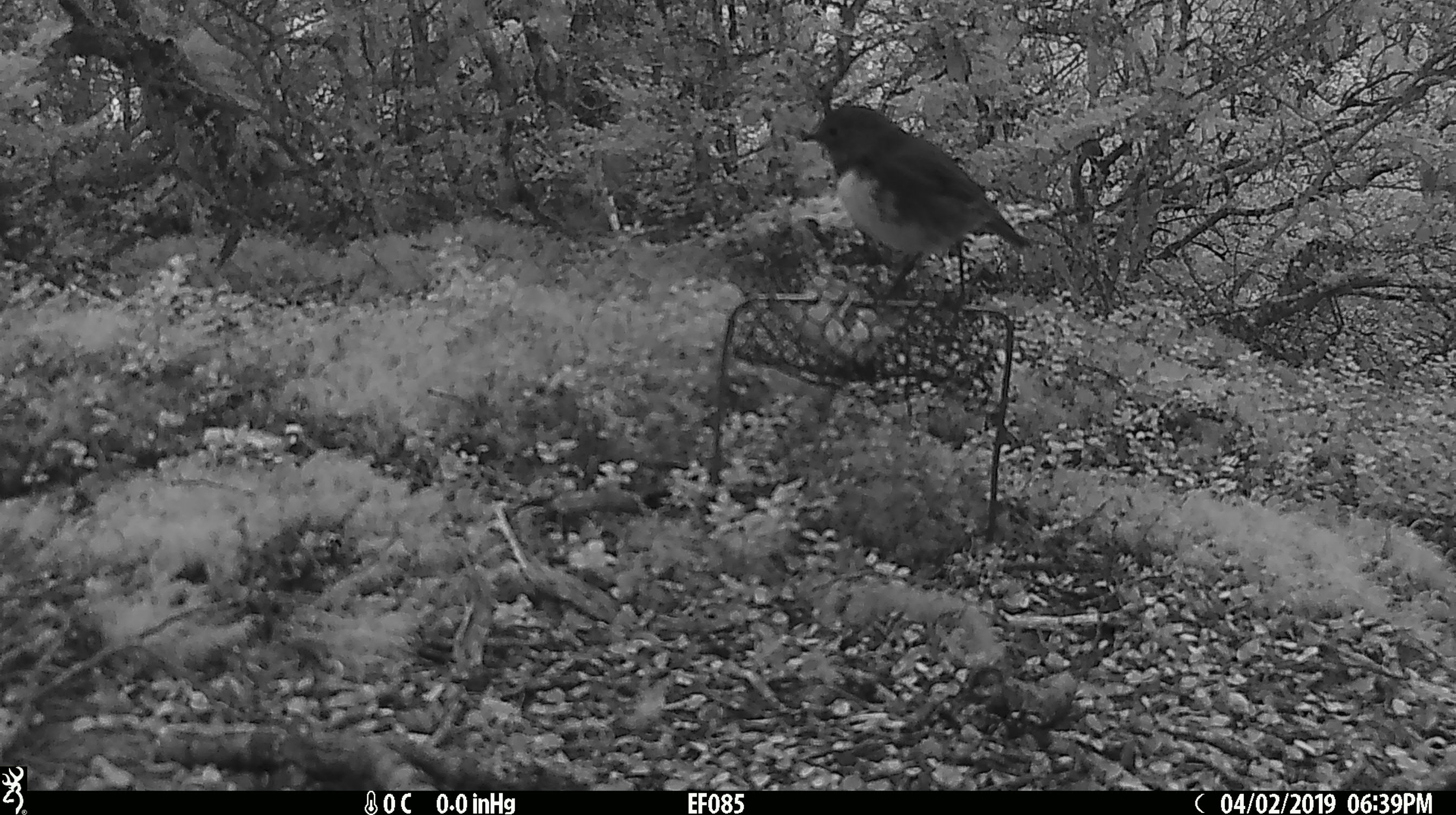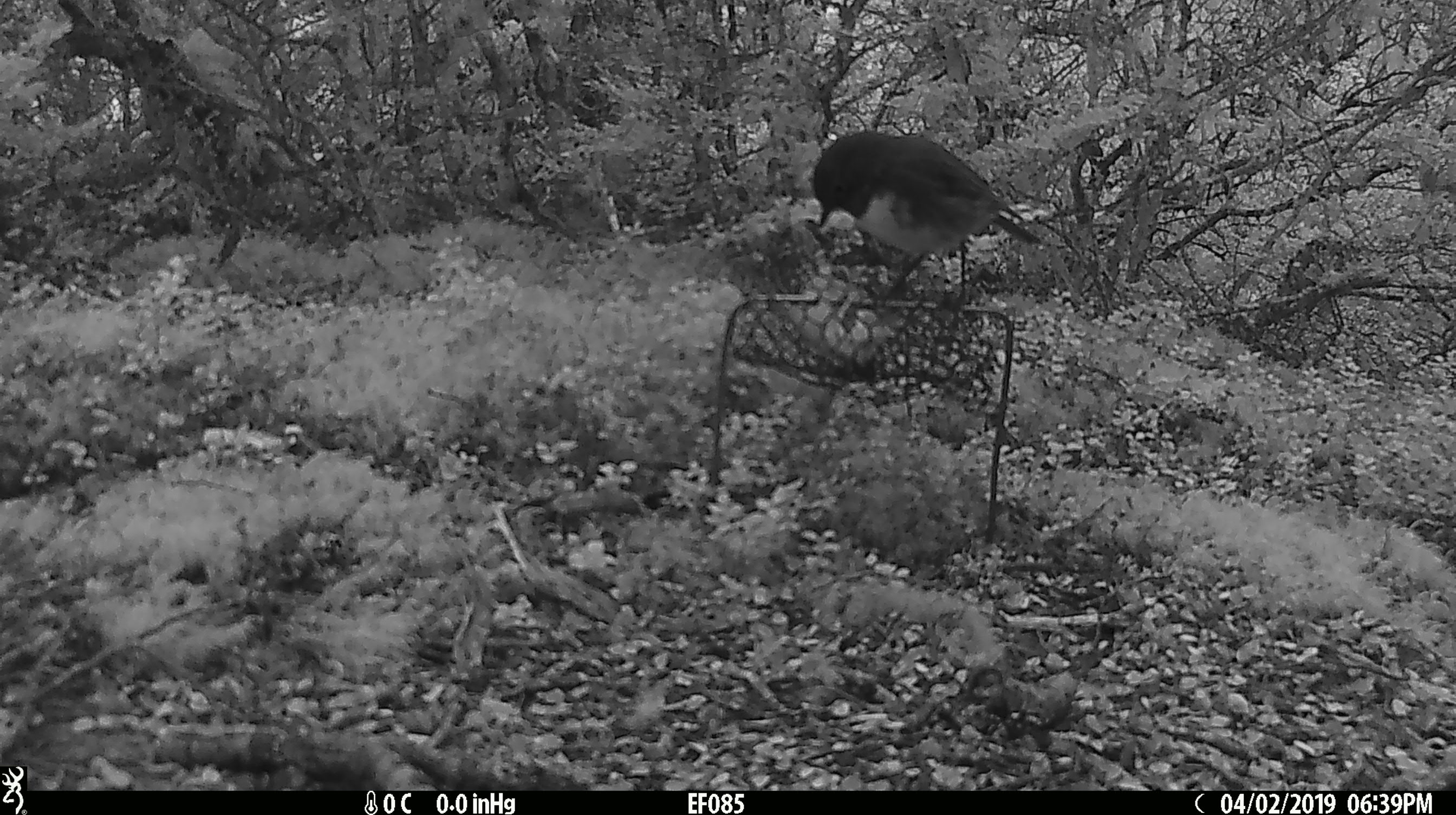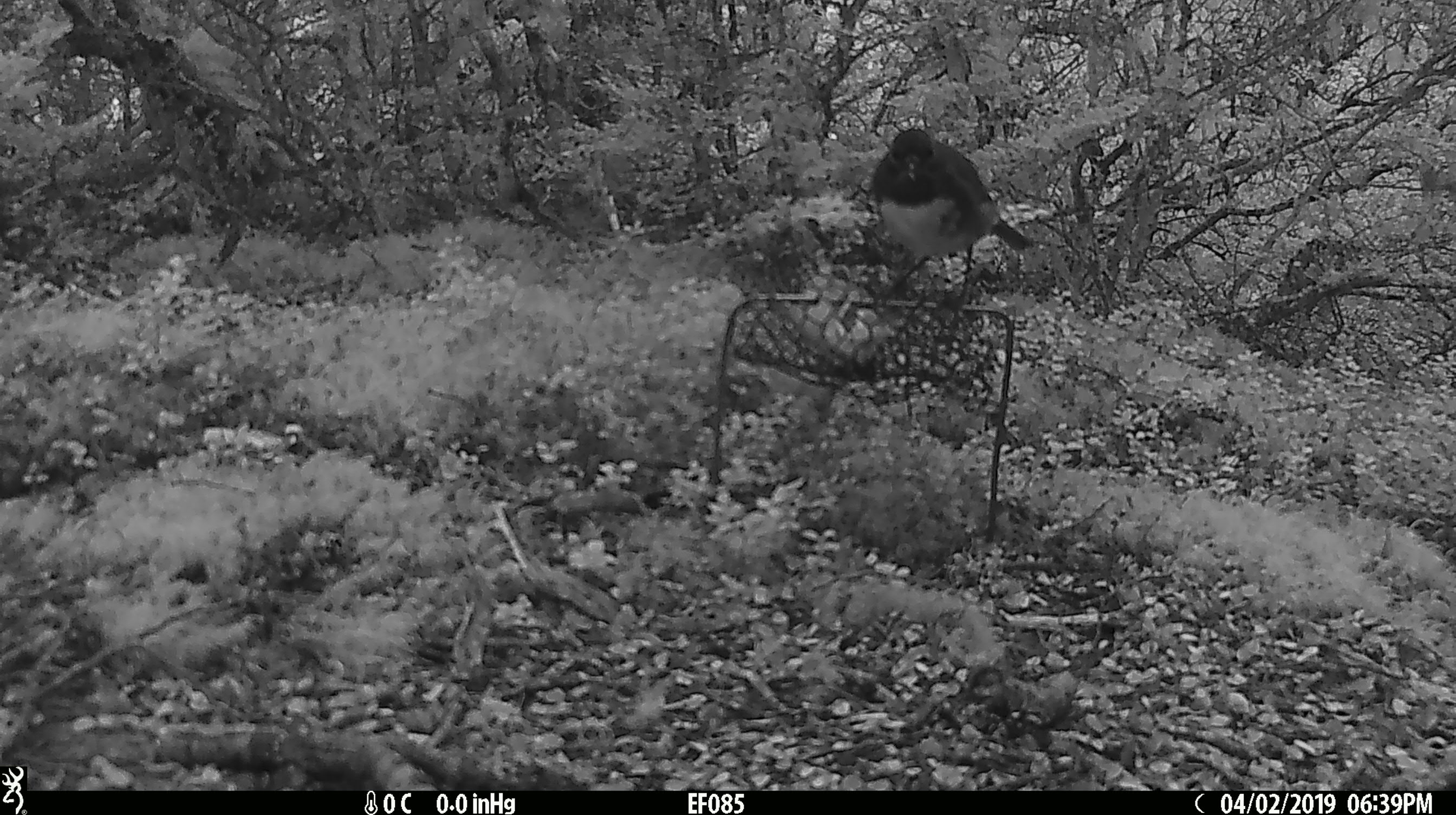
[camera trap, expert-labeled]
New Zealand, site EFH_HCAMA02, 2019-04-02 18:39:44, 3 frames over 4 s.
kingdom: Animalia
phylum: Chordata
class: Aves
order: Passeriformes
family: Petroicidae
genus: Petroica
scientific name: Petroica australis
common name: new zealand robin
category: robin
Robin (new zealand robin) (Petroica australis).